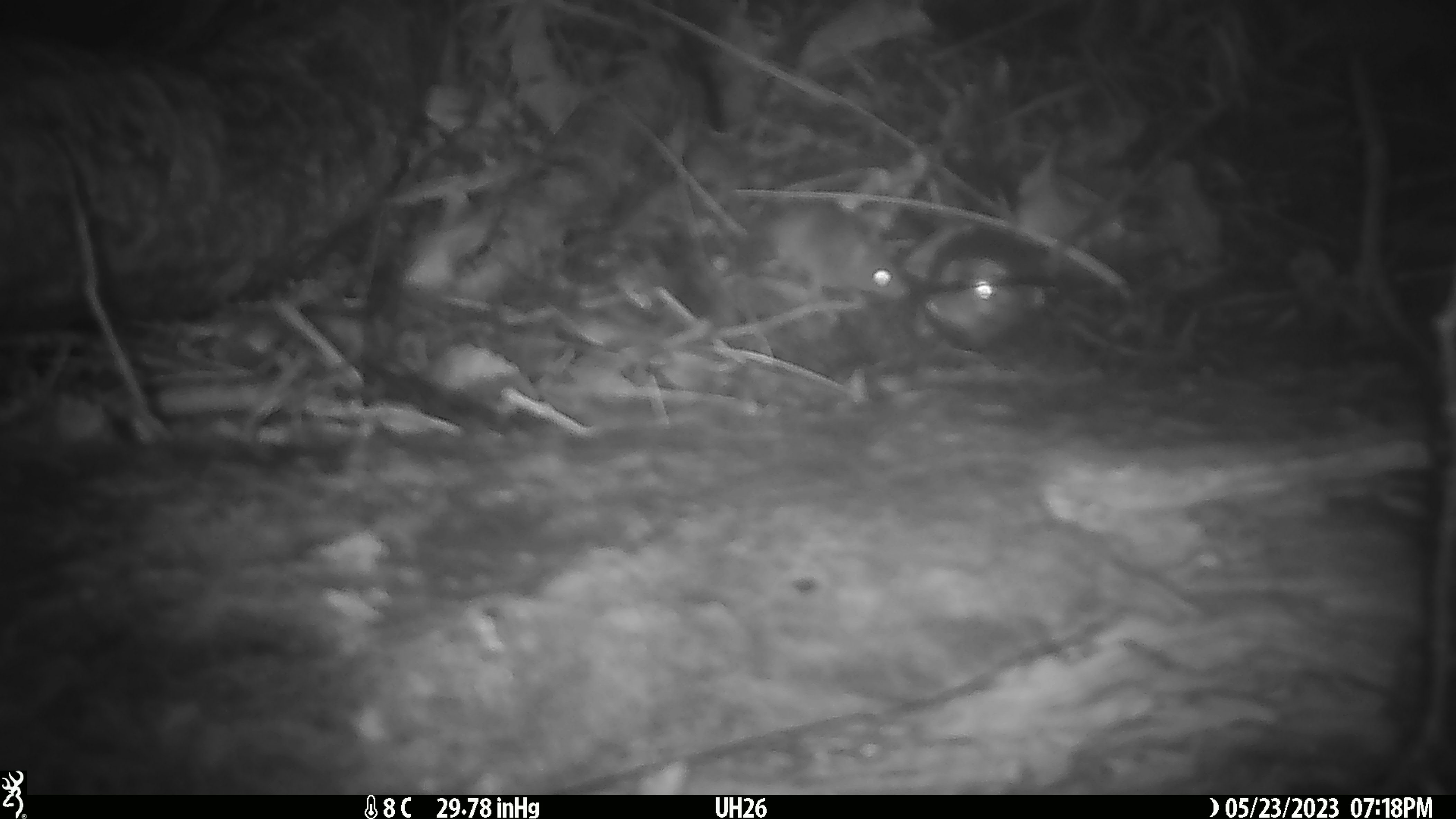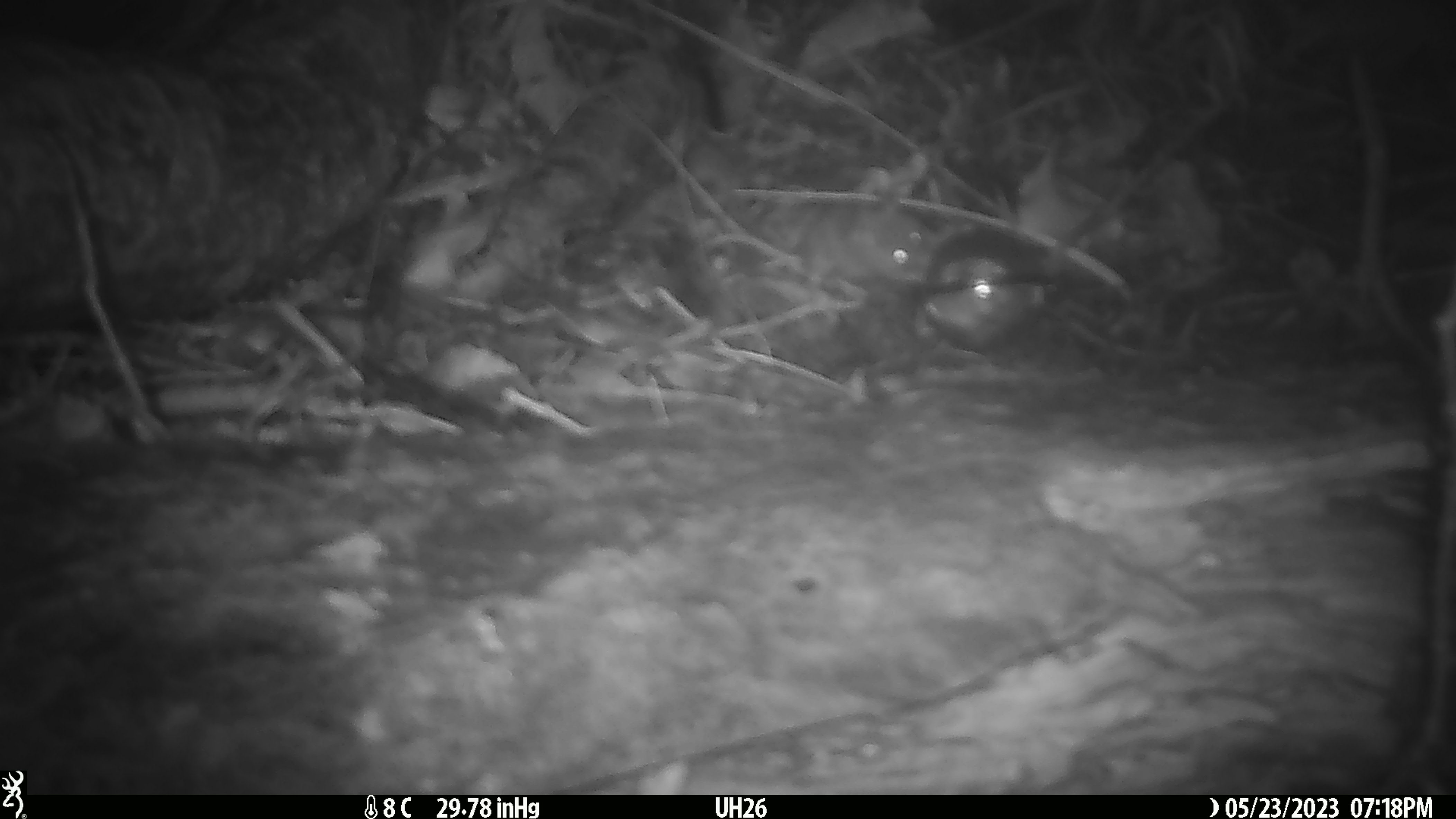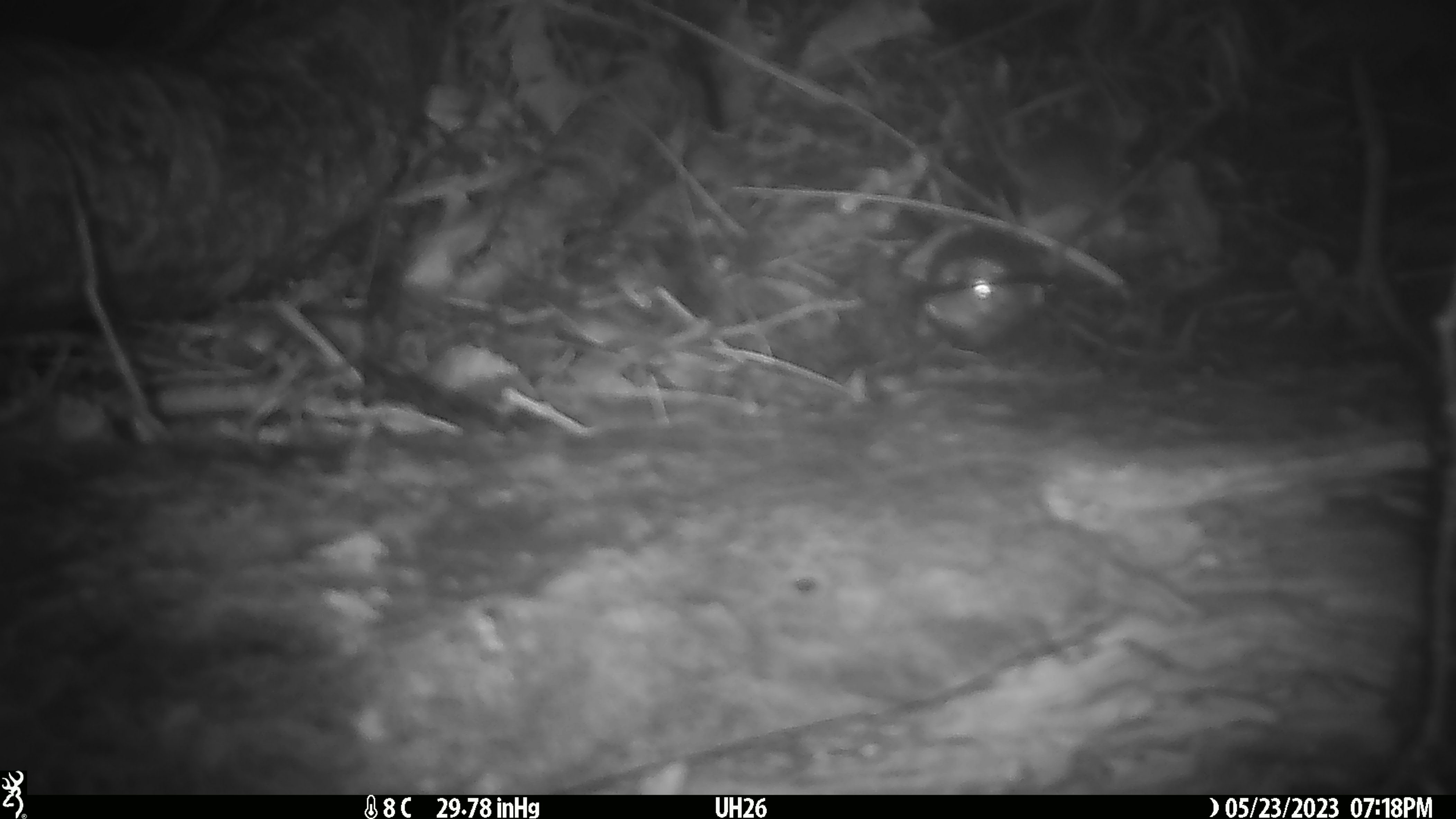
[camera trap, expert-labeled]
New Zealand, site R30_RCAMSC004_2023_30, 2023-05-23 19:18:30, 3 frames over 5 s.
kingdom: Animalia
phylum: Chordata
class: Mammalia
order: Rodentia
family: Muridae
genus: Mus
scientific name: Mus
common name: mouse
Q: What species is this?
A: Mouse (Mus).